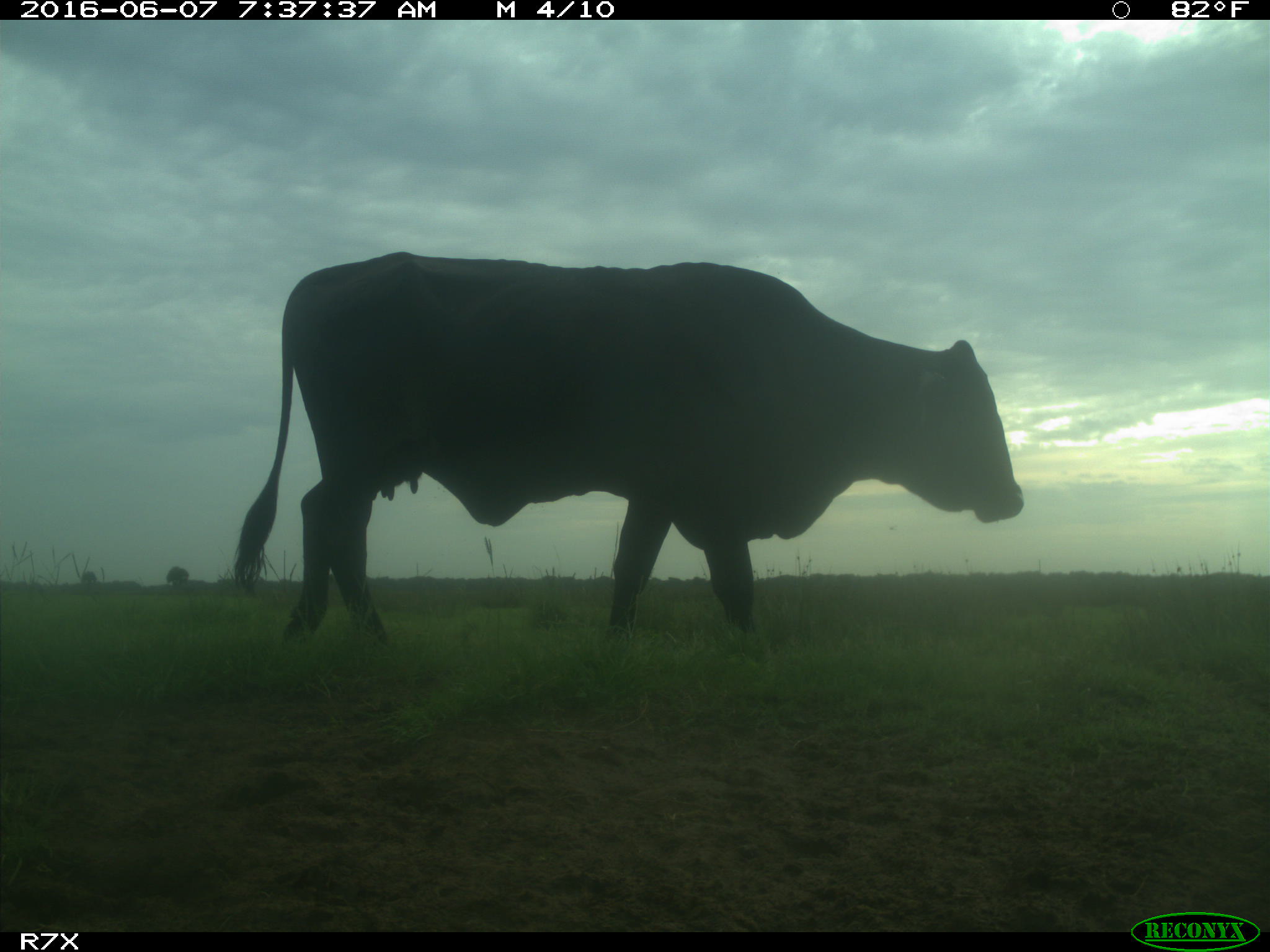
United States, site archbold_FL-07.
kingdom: Animalia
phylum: Chordata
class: Mammalia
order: Artiodactyla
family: Bovidae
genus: Bos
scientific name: Bos taurus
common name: domestic cow